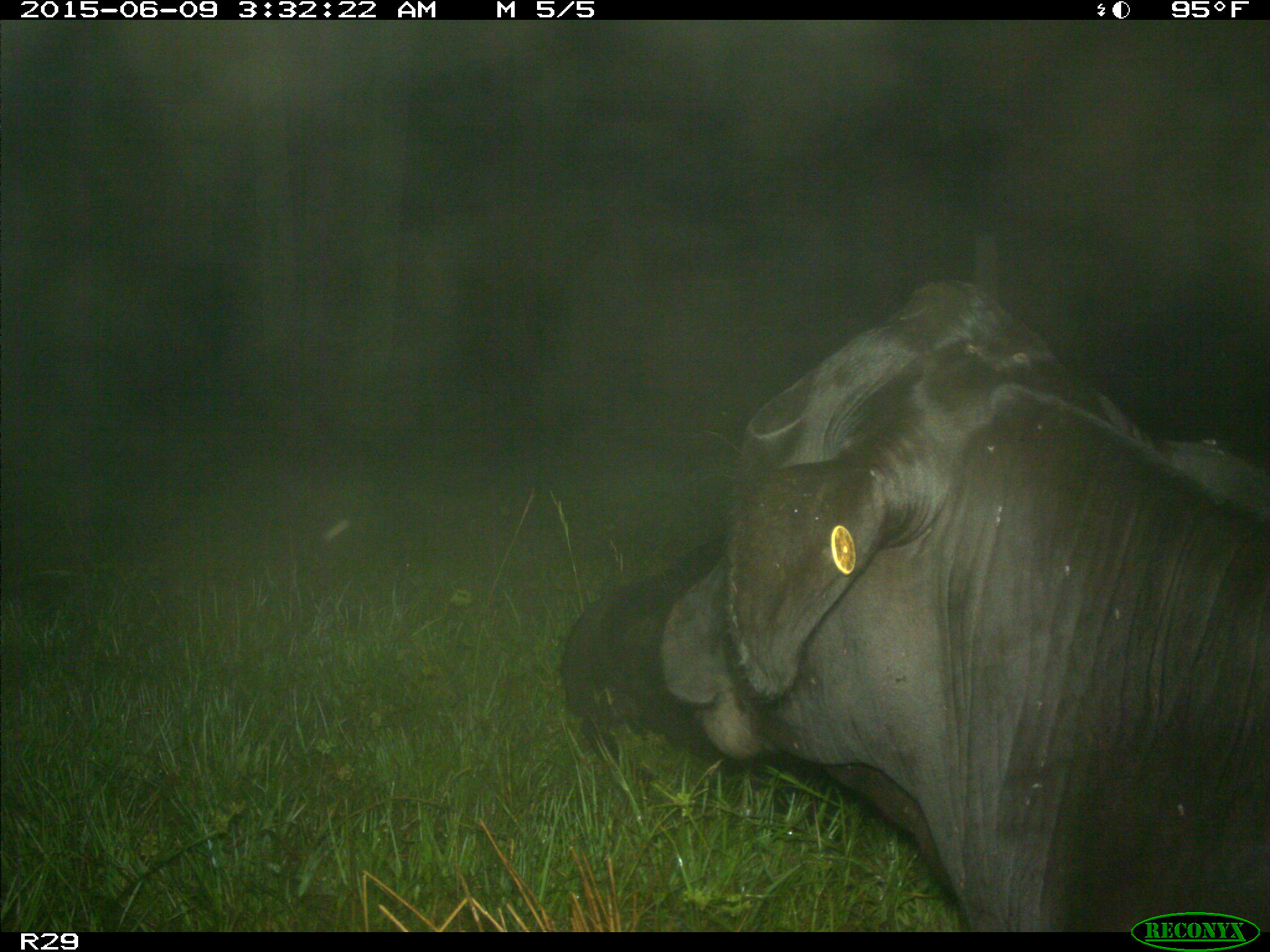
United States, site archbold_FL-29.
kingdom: Animalia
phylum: Chordata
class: Mammalia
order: Artiodactyla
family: Bovidae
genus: Bos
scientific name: Bos taurus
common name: domestic cow